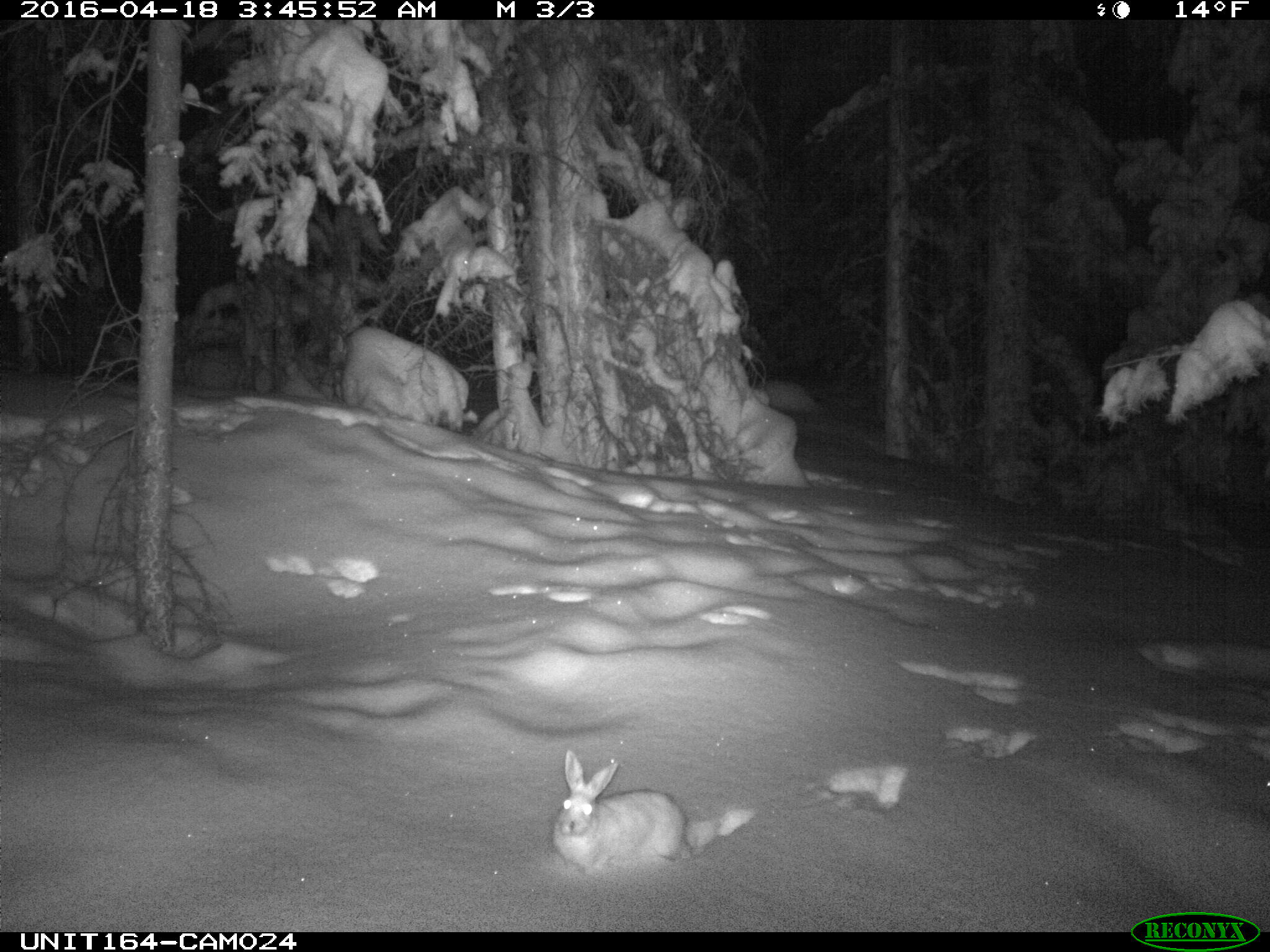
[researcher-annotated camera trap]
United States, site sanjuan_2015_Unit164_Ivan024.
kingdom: Animalia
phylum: Chordata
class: Mammalia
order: Lagomorpha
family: Leporidae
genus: Lepus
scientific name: Lepus americanus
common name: snowshoe hare